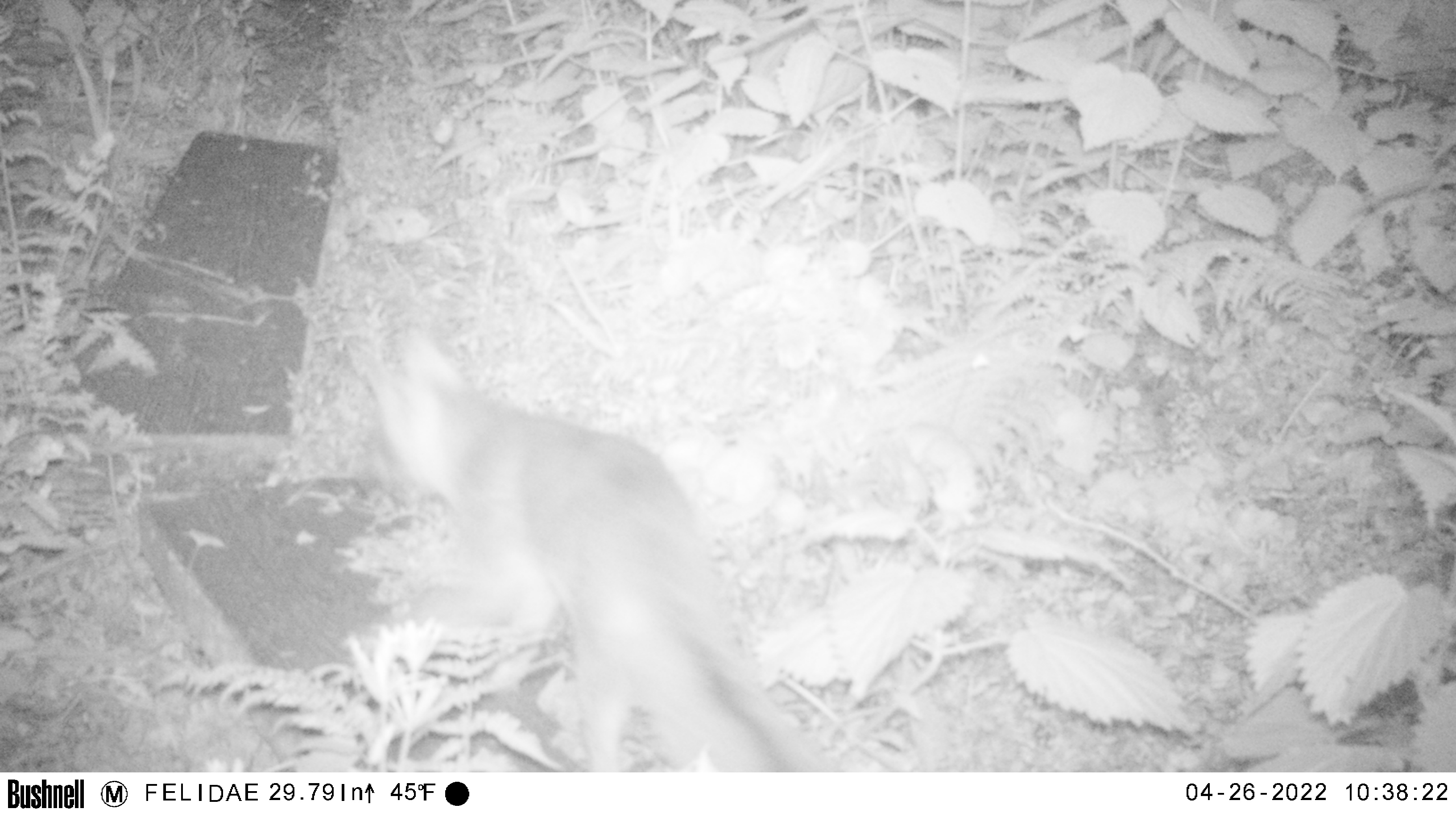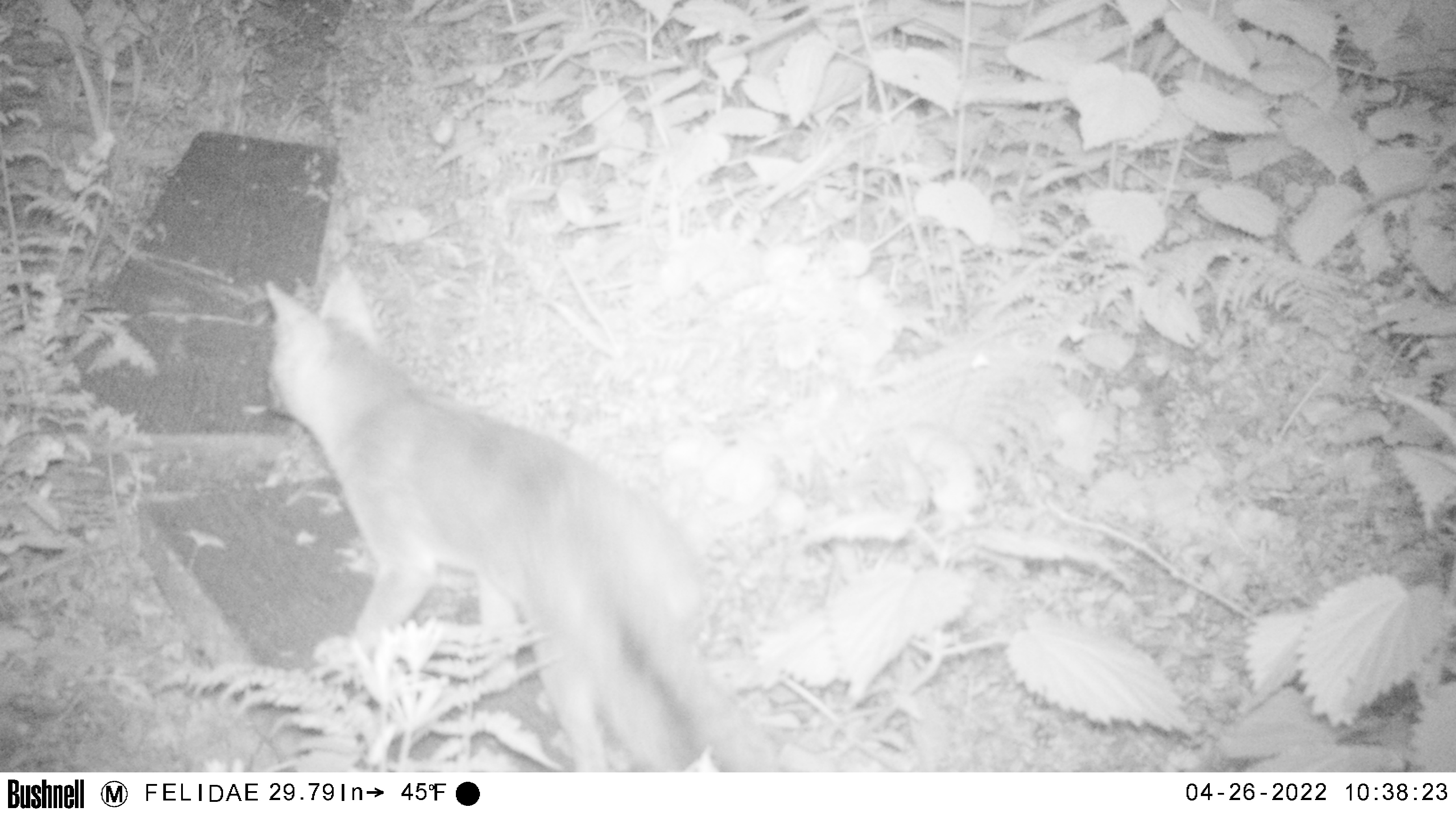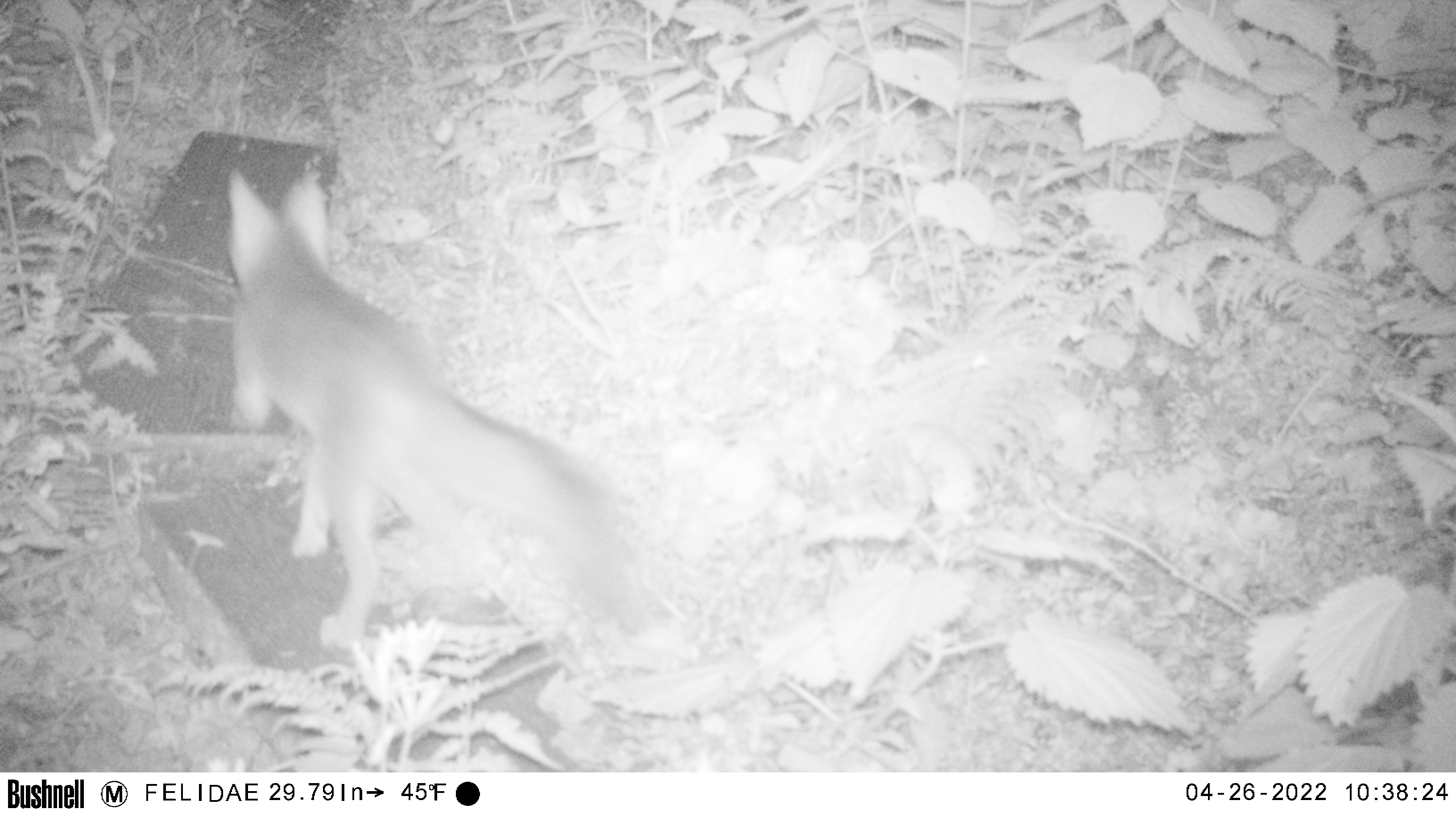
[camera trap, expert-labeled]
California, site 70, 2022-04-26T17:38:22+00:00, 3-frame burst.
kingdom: Animalia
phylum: Chordata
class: Mammalia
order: Carnivora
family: Canidae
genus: Urocyon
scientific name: Urocyon cinereoargenteus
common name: gray fox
Gray fox (Urocyon cinereoargenteus).